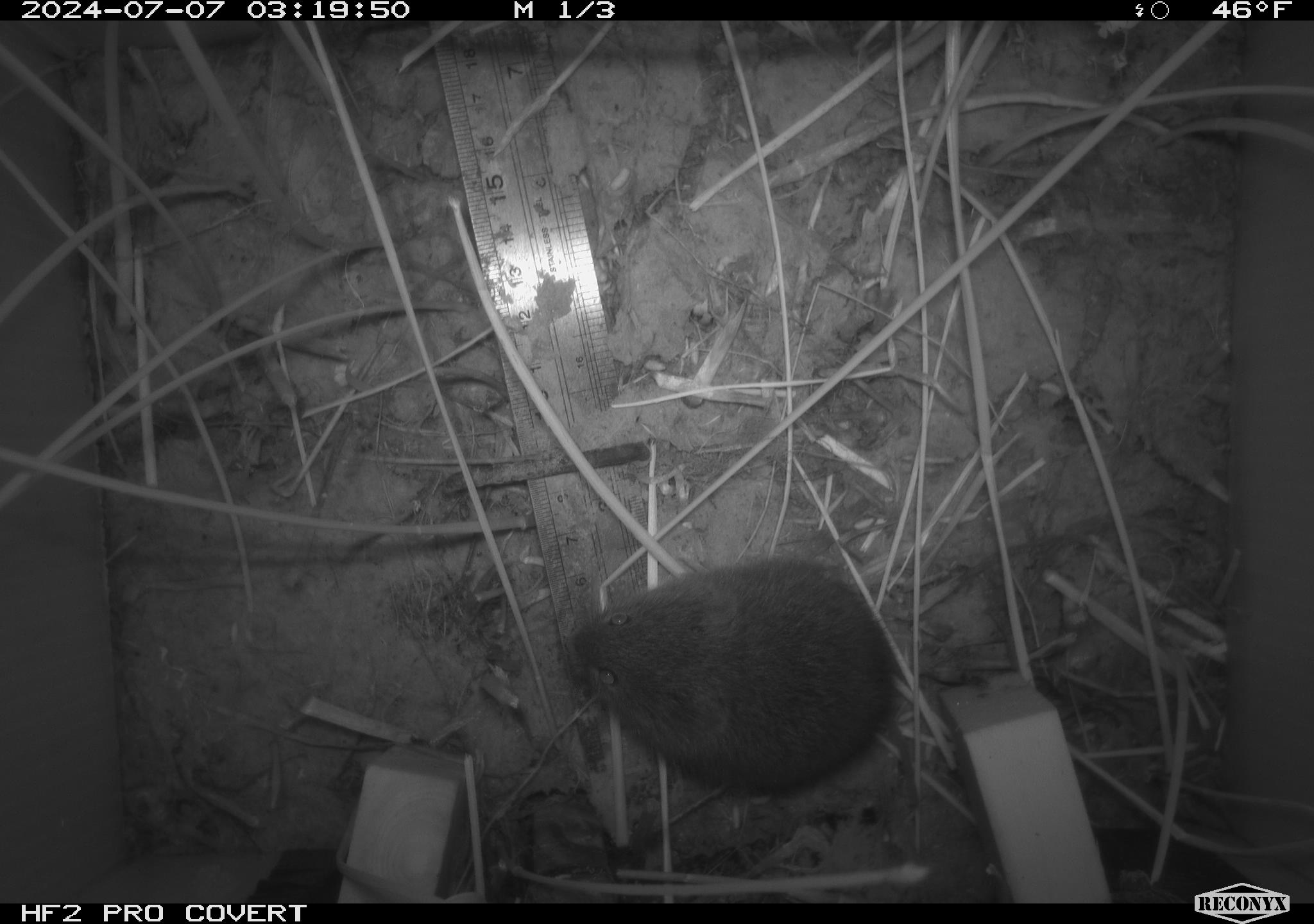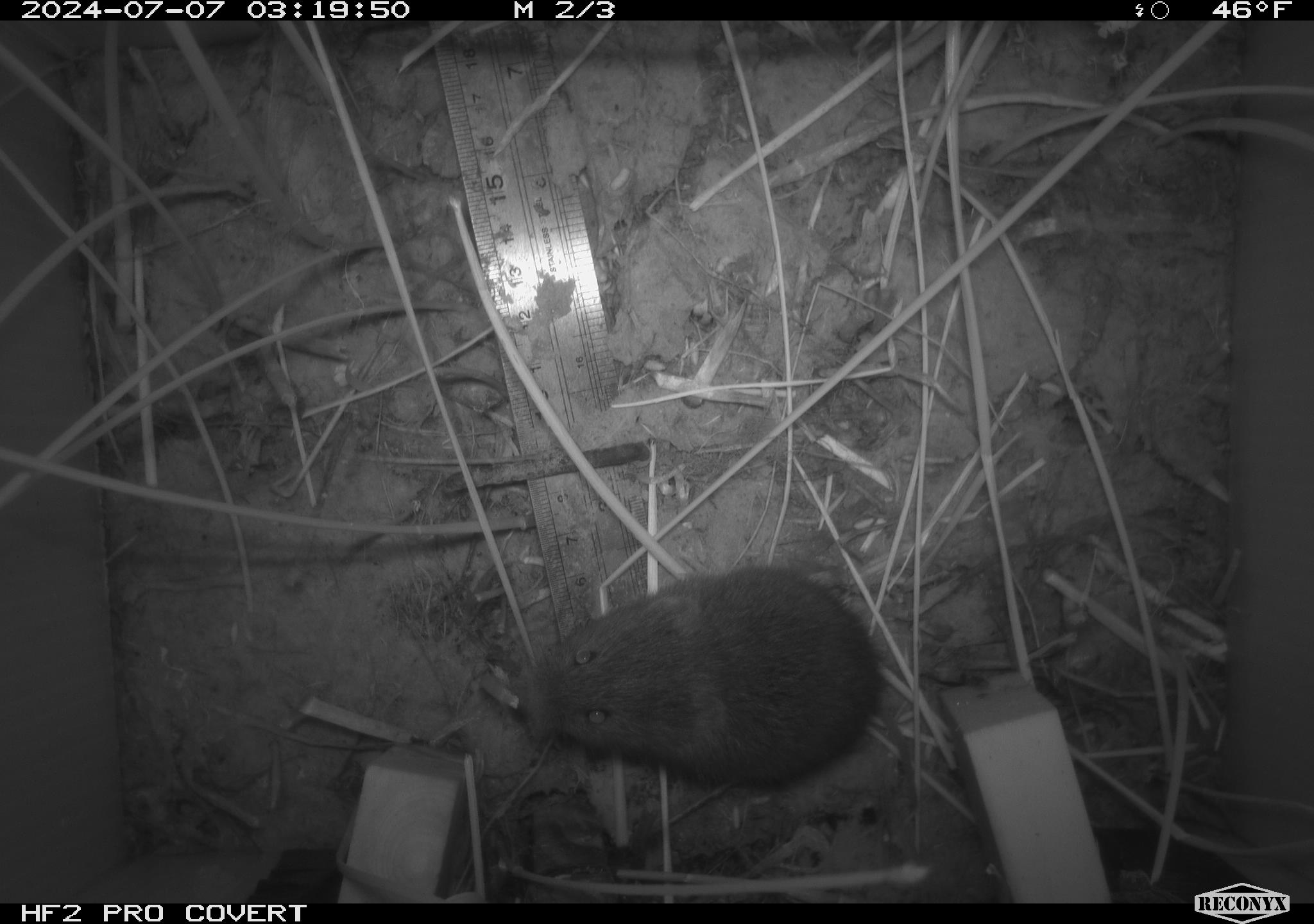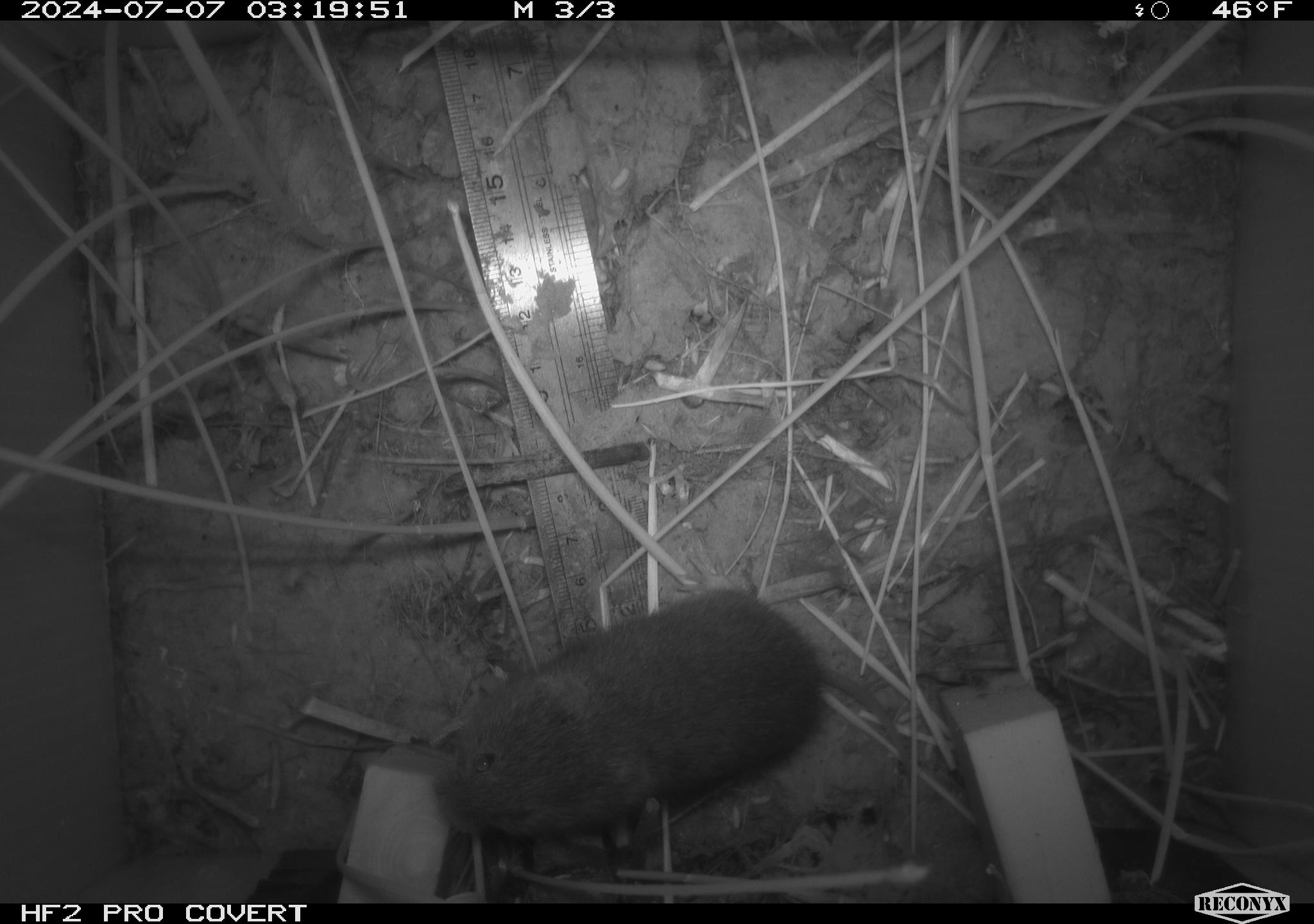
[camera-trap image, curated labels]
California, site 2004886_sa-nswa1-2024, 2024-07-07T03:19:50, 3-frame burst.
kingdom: Animalia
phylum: Chordata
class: Mammalia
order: Rodentia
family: Cricetidae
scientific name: Arvicolinae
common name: voles, lemmings, and muskrats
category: arvicolinae subfamily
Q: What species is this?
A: Arvicolinae subfamily (voles, lemmings, and muskrats) (Arvicolinae).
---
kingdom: Animalia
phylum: Chordata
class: Mammalia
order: Rodentia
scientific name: Rodentia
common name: rodent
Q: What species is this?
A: Rodent (Rodentia).